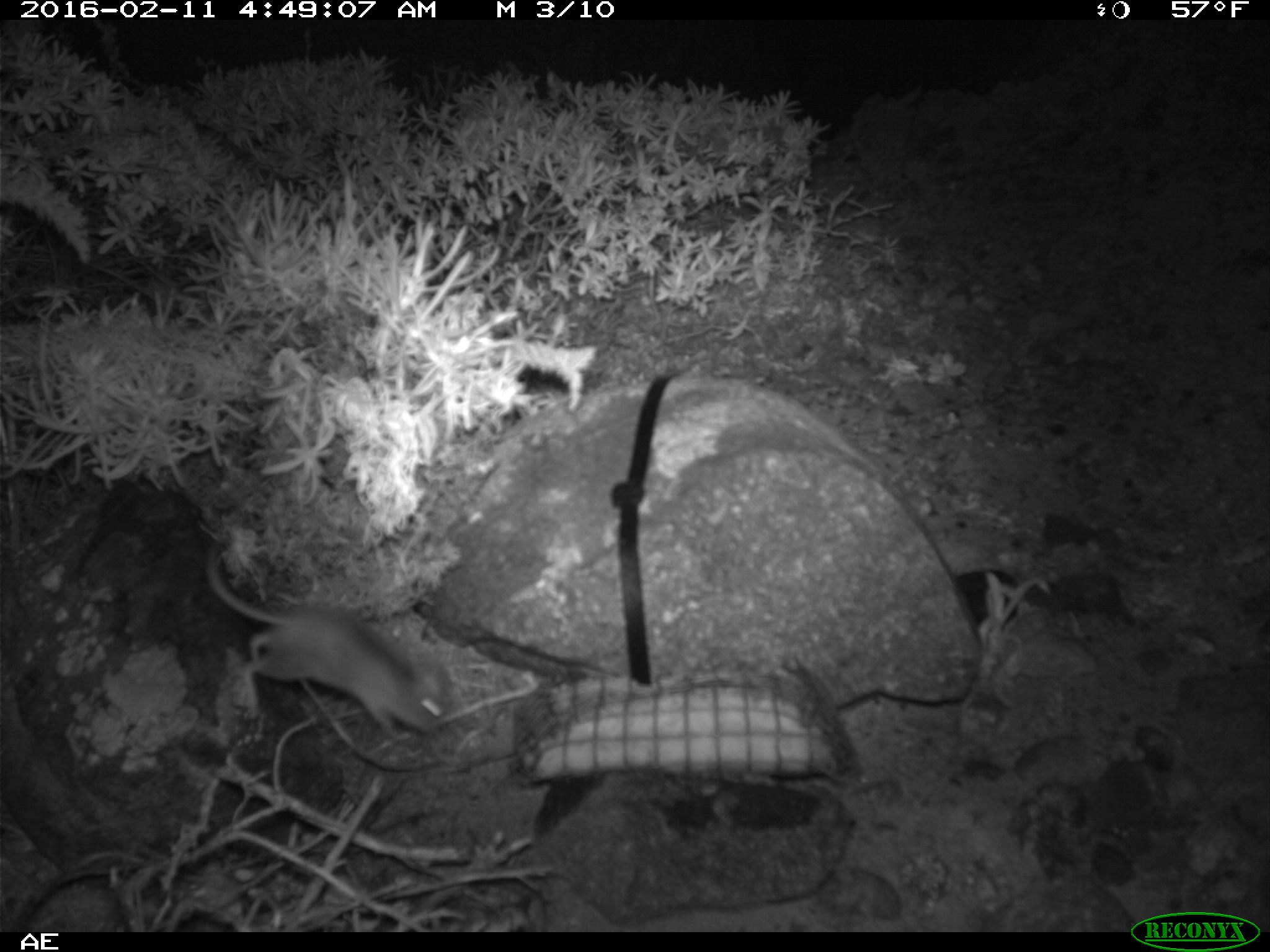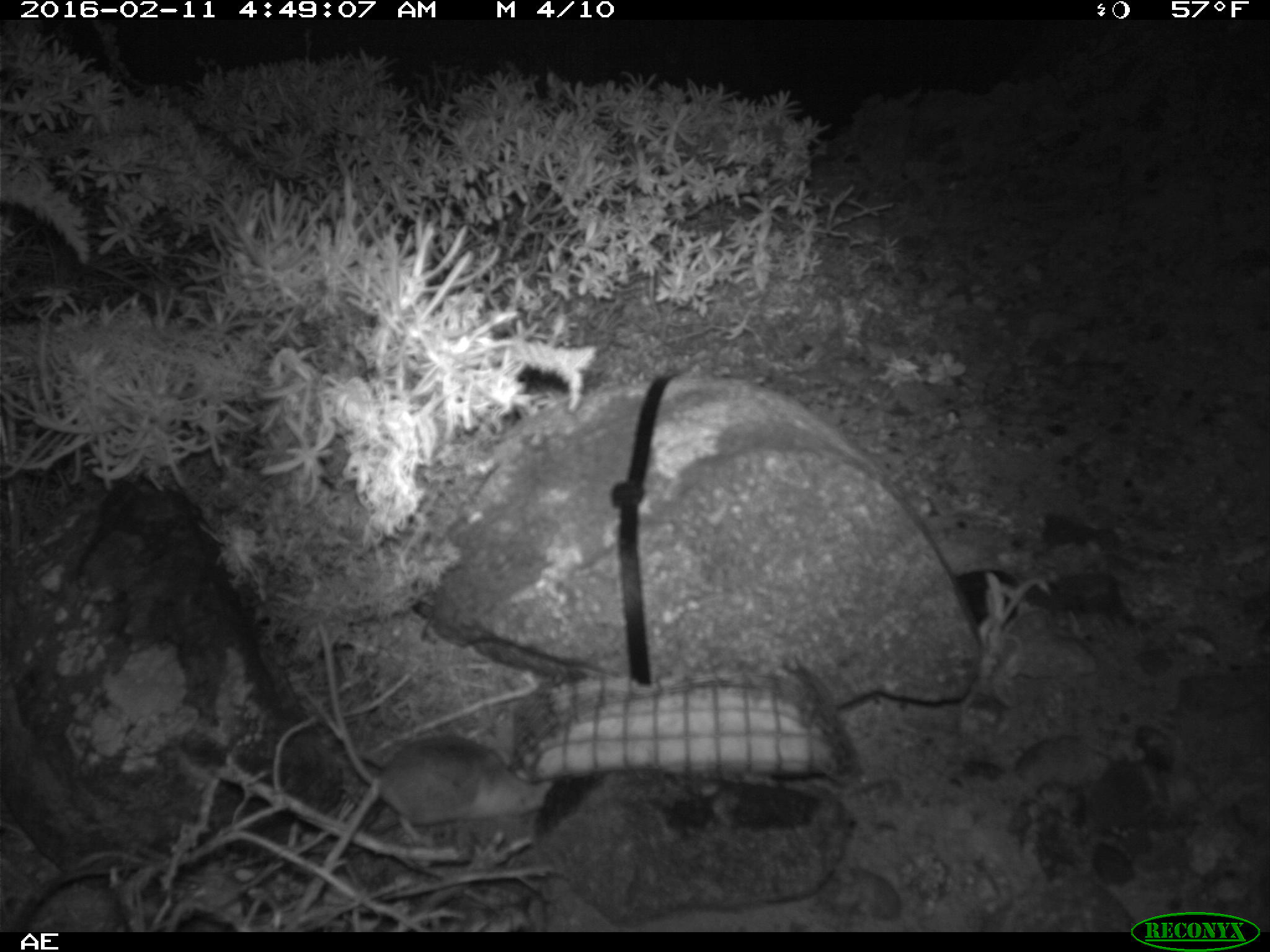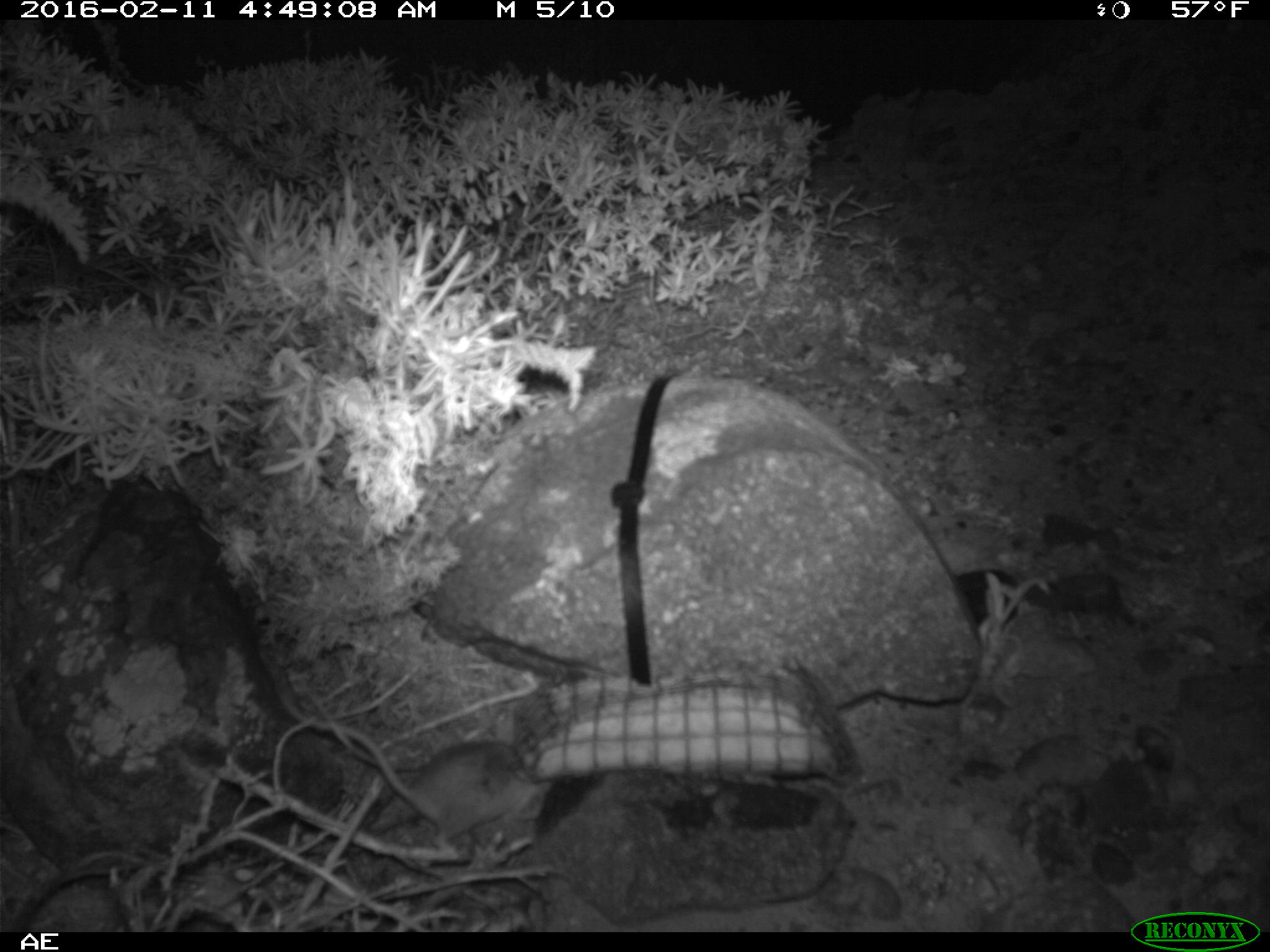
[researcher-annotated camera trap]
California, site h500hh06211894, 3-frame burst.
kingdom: Animalia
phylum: Chordata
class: Mammalia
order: Rodentia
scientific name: Rodentia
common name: rodent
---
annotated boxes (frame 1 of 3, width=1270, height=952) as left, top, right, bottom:
rodent: 207, 542, 451, 738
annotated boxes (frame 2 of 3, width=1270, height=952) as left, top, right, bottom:
rodent: 314, 620, 555, 845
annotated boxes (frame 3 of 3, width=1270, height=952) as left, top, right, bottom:
rodent: 271, 654, 536, 837